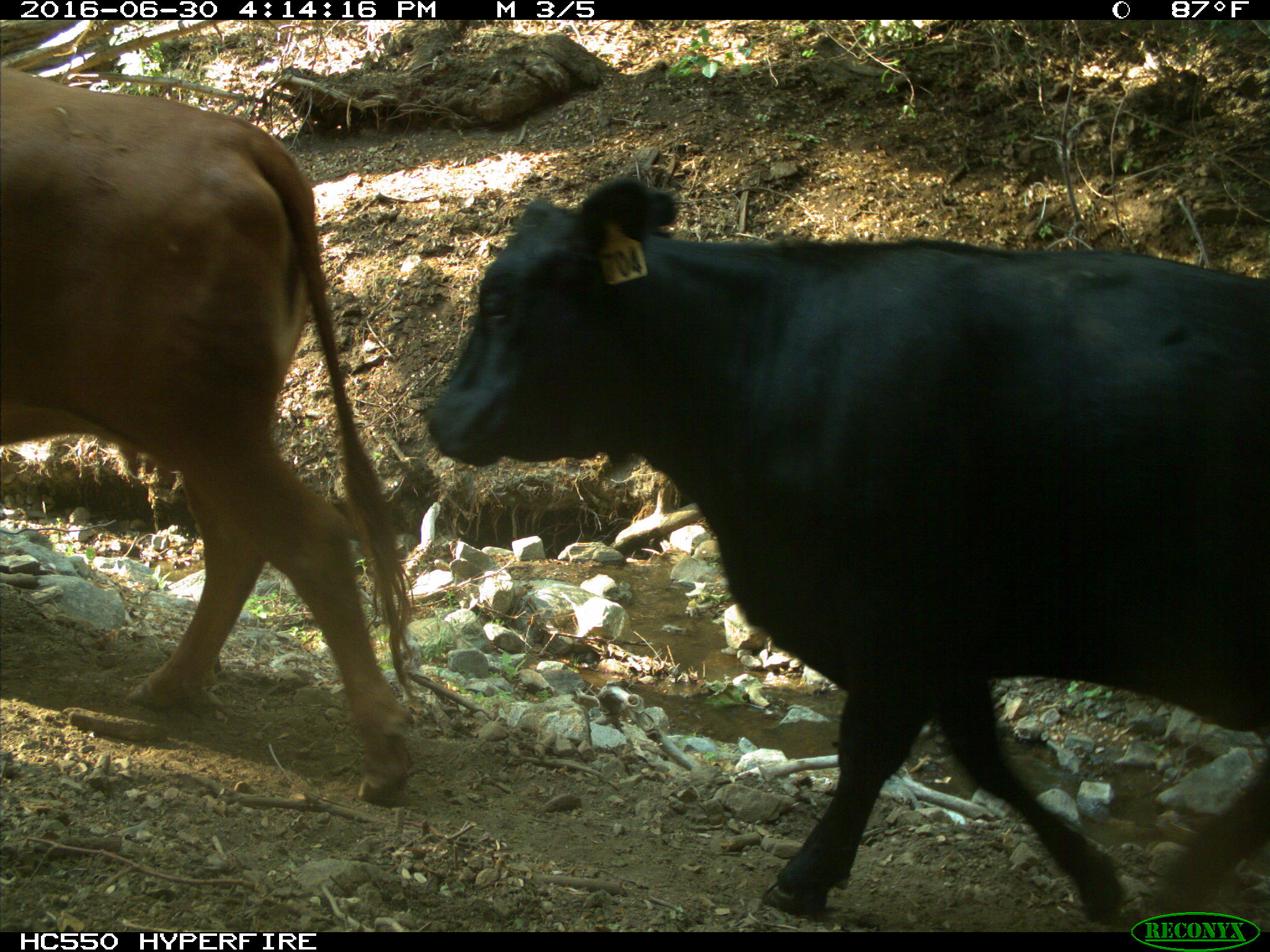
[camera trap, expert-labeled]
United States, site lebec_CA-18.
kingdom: Animalia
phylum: Chordata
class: Mammalia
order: Artiodactyla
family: Bovidae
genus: Bos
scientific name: Bos taurus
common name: domestic cow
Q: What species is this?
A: Bos taurus (domestic cow).